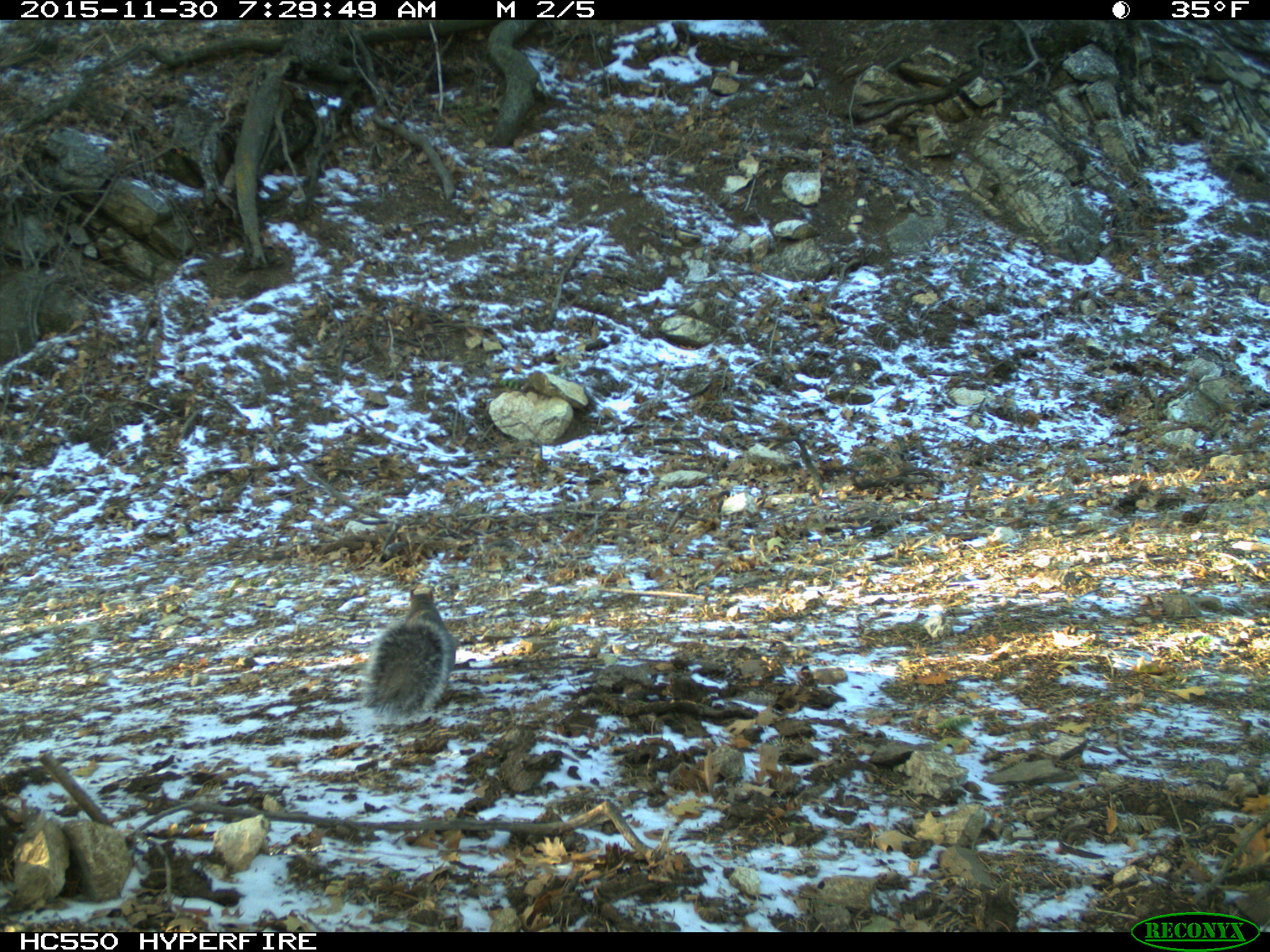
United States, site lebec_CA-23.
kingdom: Animalia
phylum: Chordata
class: Mammalia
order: Rodentia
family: Sciuridae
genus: Sciurus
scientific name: Sciurus carolinensis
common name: eastern gray squirrel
Sciurus carolinensis (eastern gray squirrel).